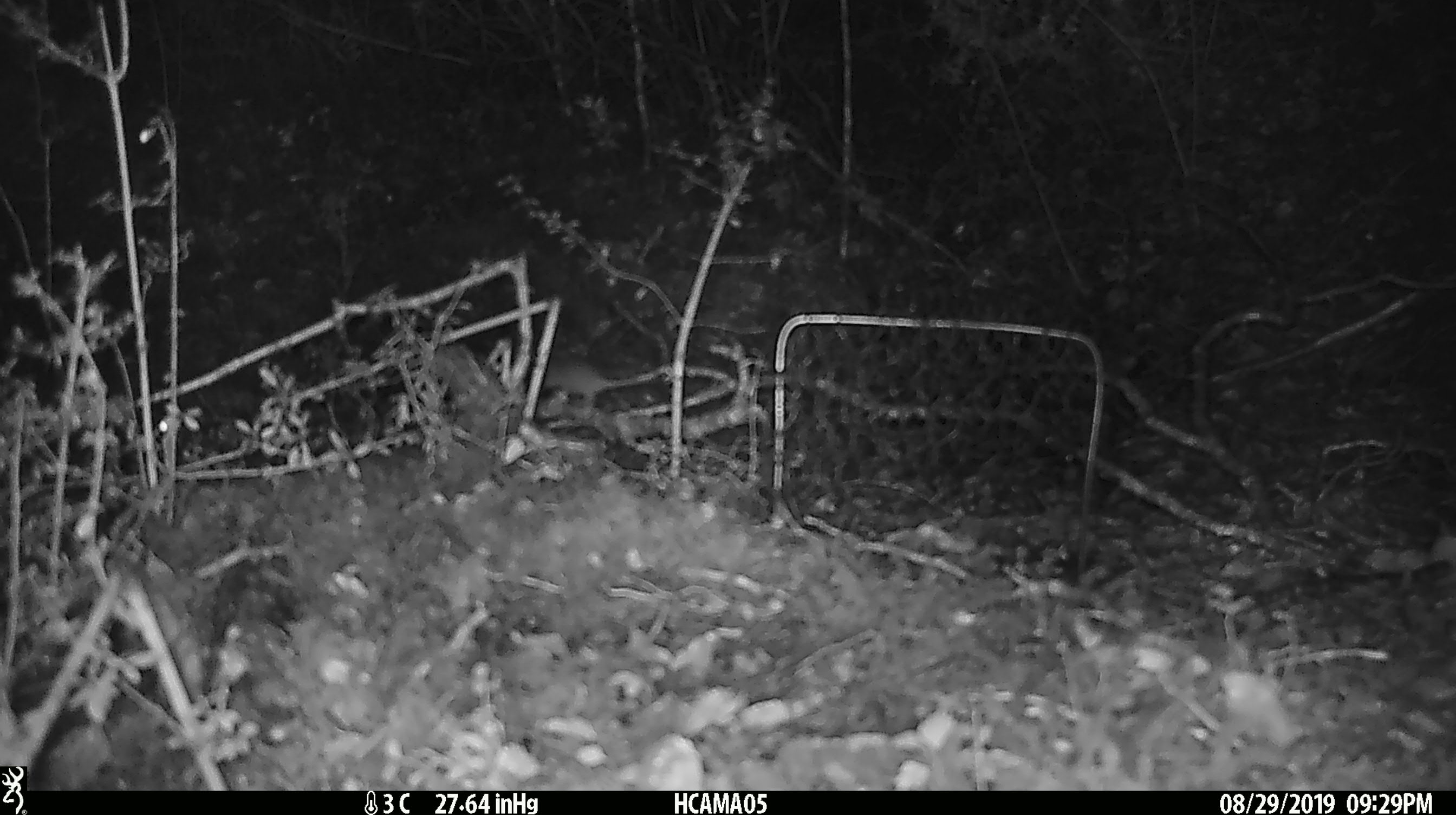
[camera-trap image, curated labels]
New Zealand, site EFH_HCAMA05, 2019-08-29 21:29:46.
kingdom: Animalia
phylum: Chordata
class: Mammalia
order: Rodentia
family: Muridae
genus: Mus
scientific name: Mus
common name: mouse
Mouse (Mus).